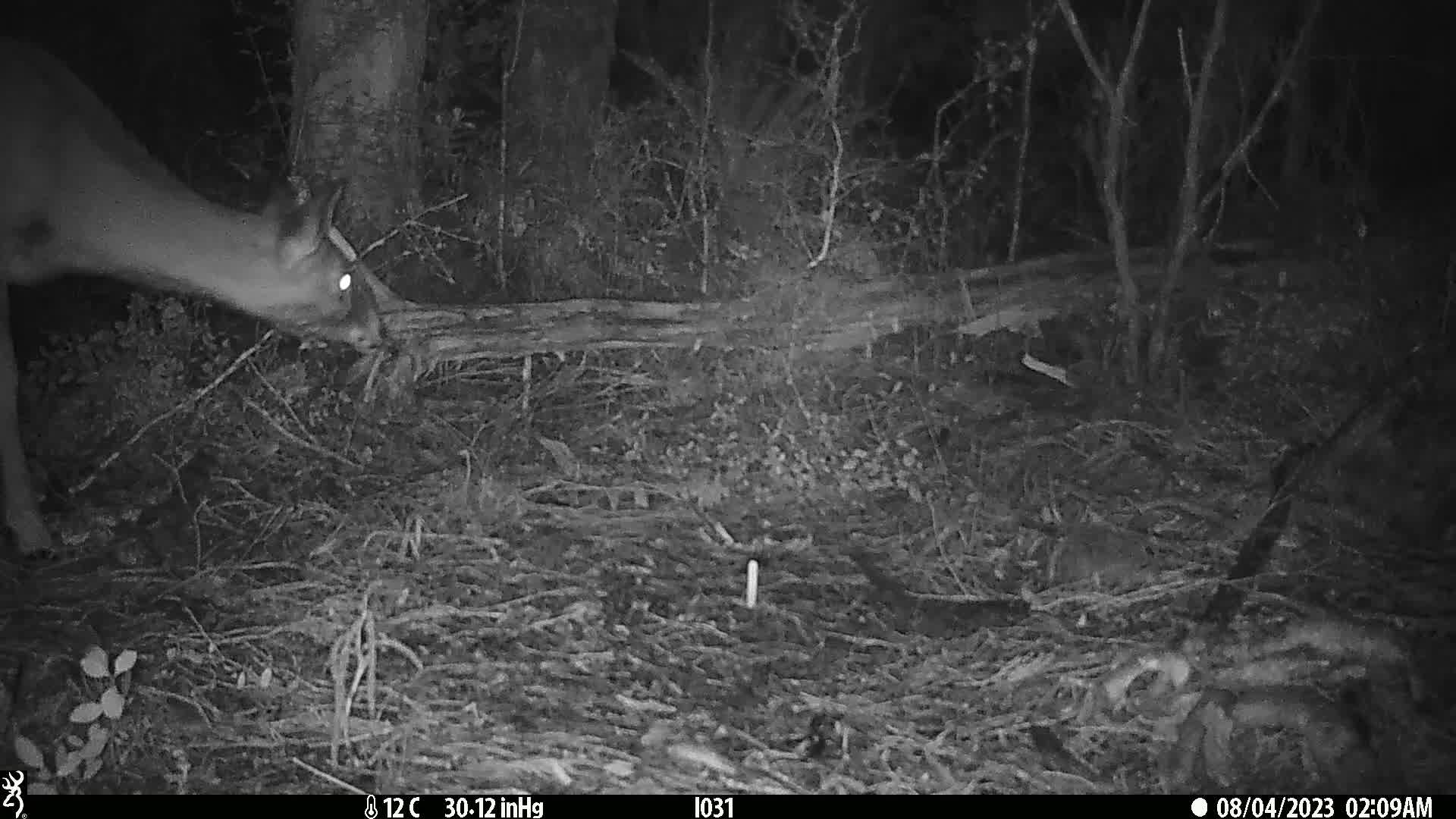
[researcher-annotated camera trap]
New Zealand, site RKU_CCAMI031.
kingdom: Animalia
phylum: Chordata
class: Mammalia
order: Artiodactyla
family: Cervidae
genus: Odocoileus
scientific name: Odocoileus virginianus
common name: white-tailed deer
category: white tailed deer